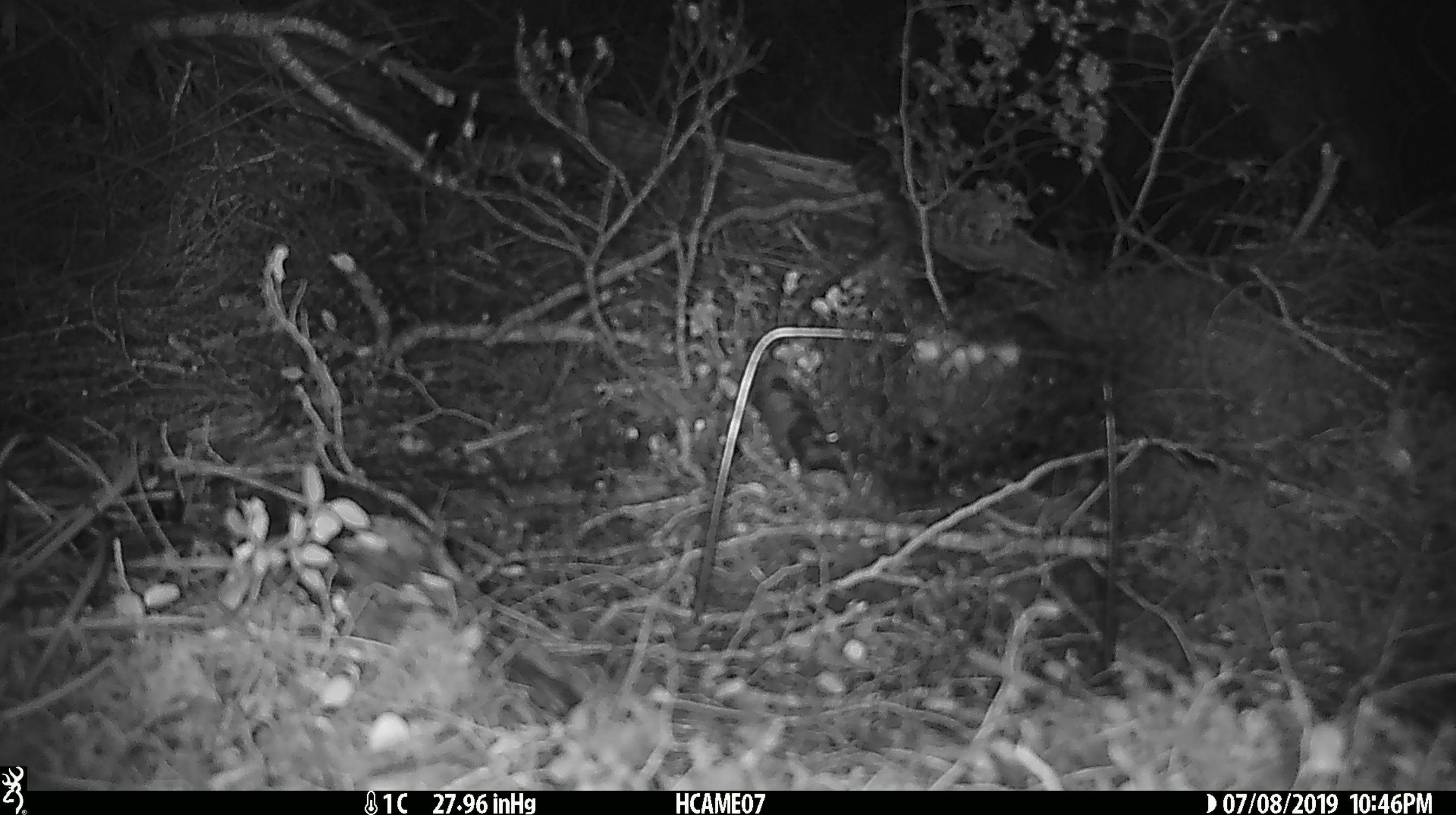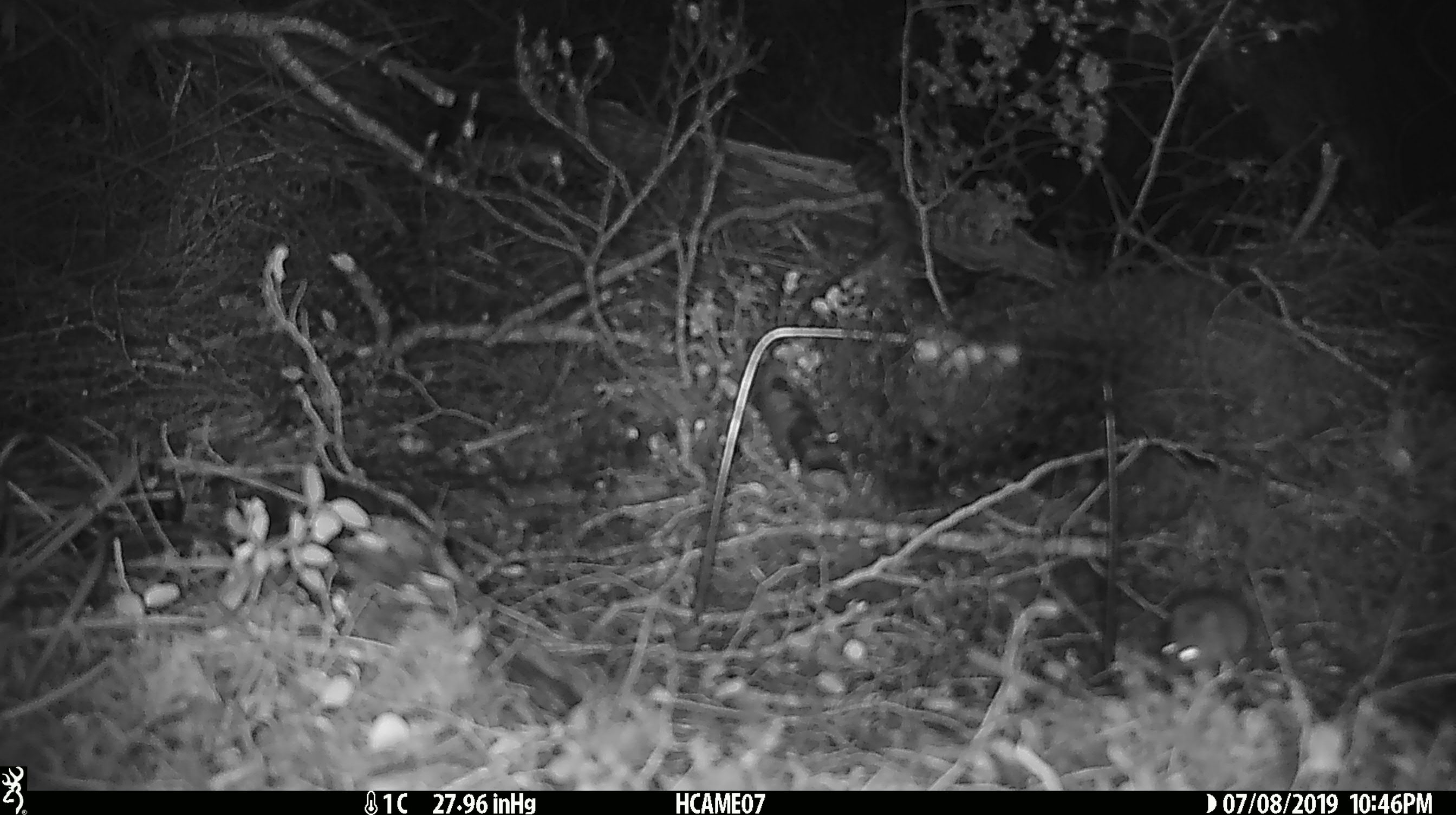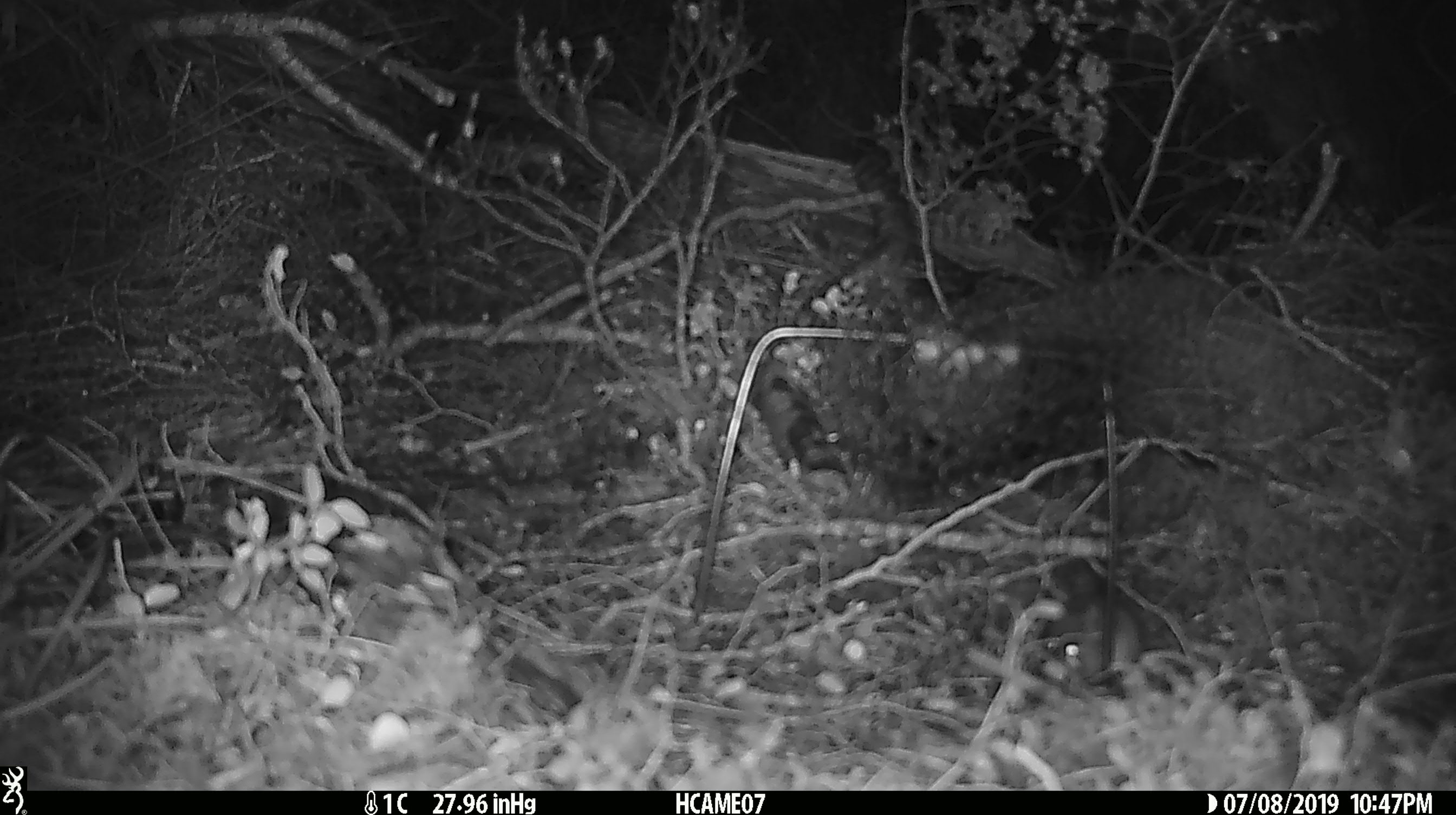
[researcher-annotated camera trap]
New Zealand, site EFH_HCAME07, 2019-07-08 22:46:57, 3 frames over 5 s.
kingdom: Animalia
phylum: Chordata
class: Mammalia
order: Rodentia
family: Muridae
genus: Mus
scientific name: Mus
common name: mouse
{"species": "mouse (Mus)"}